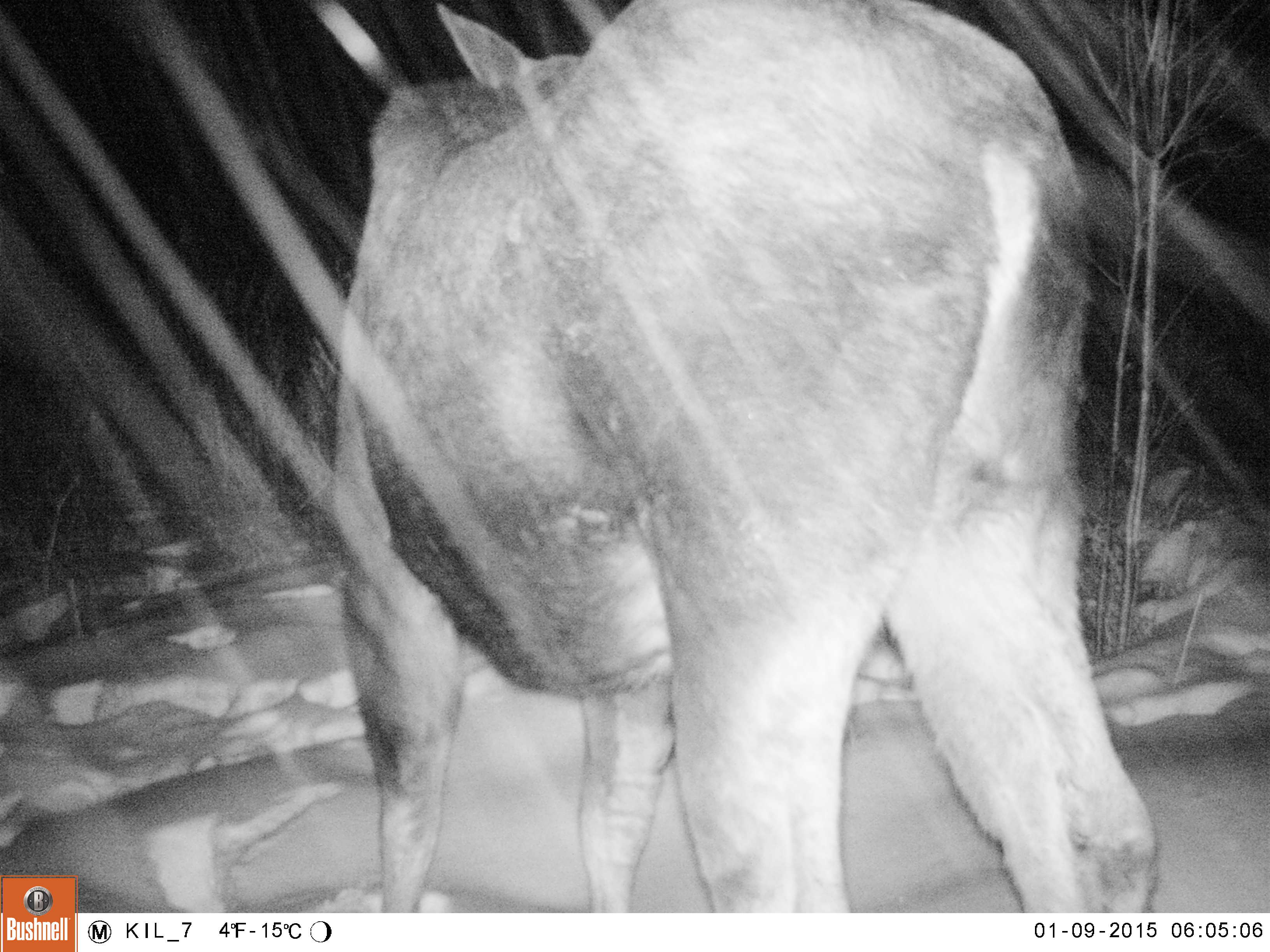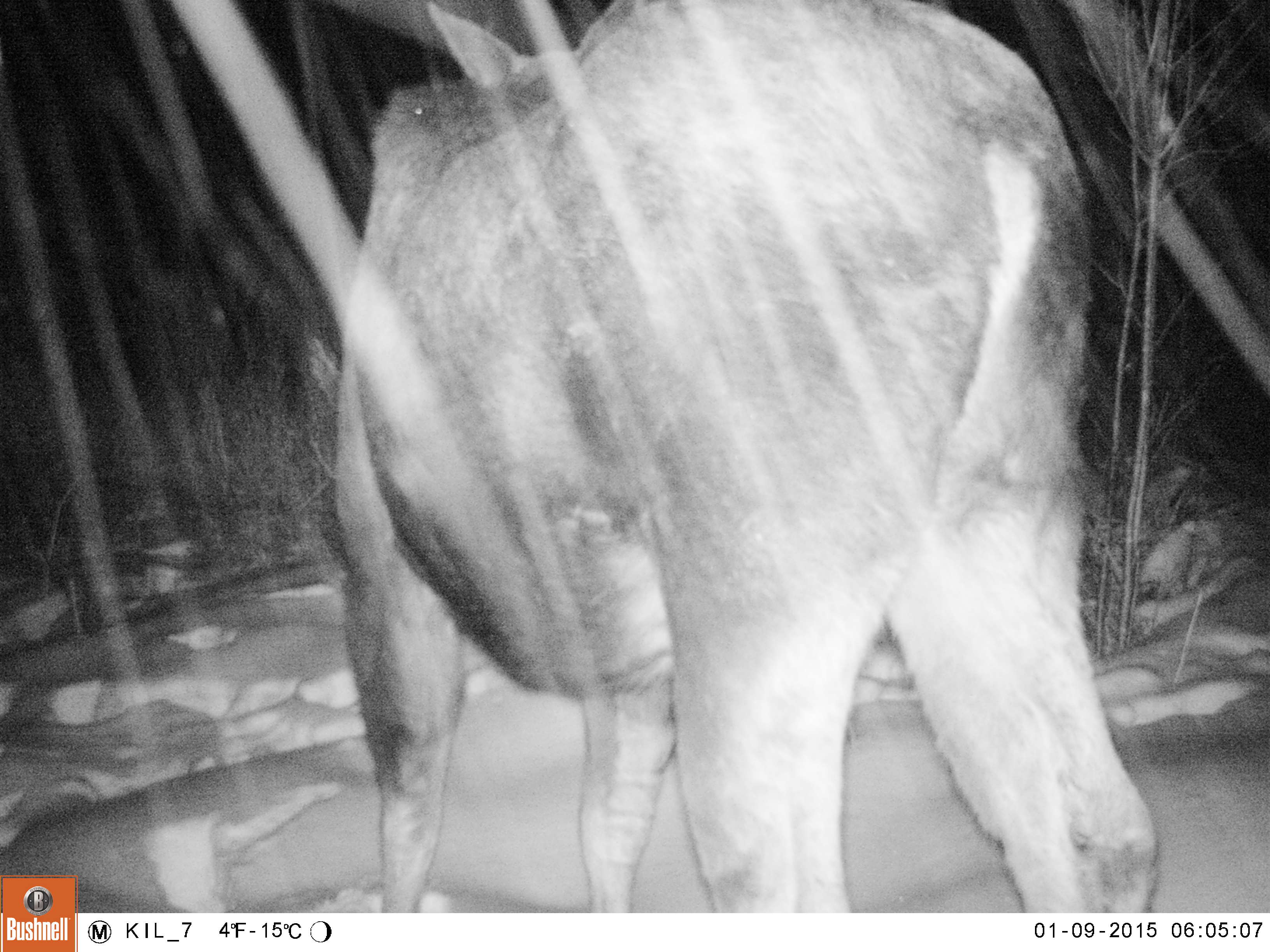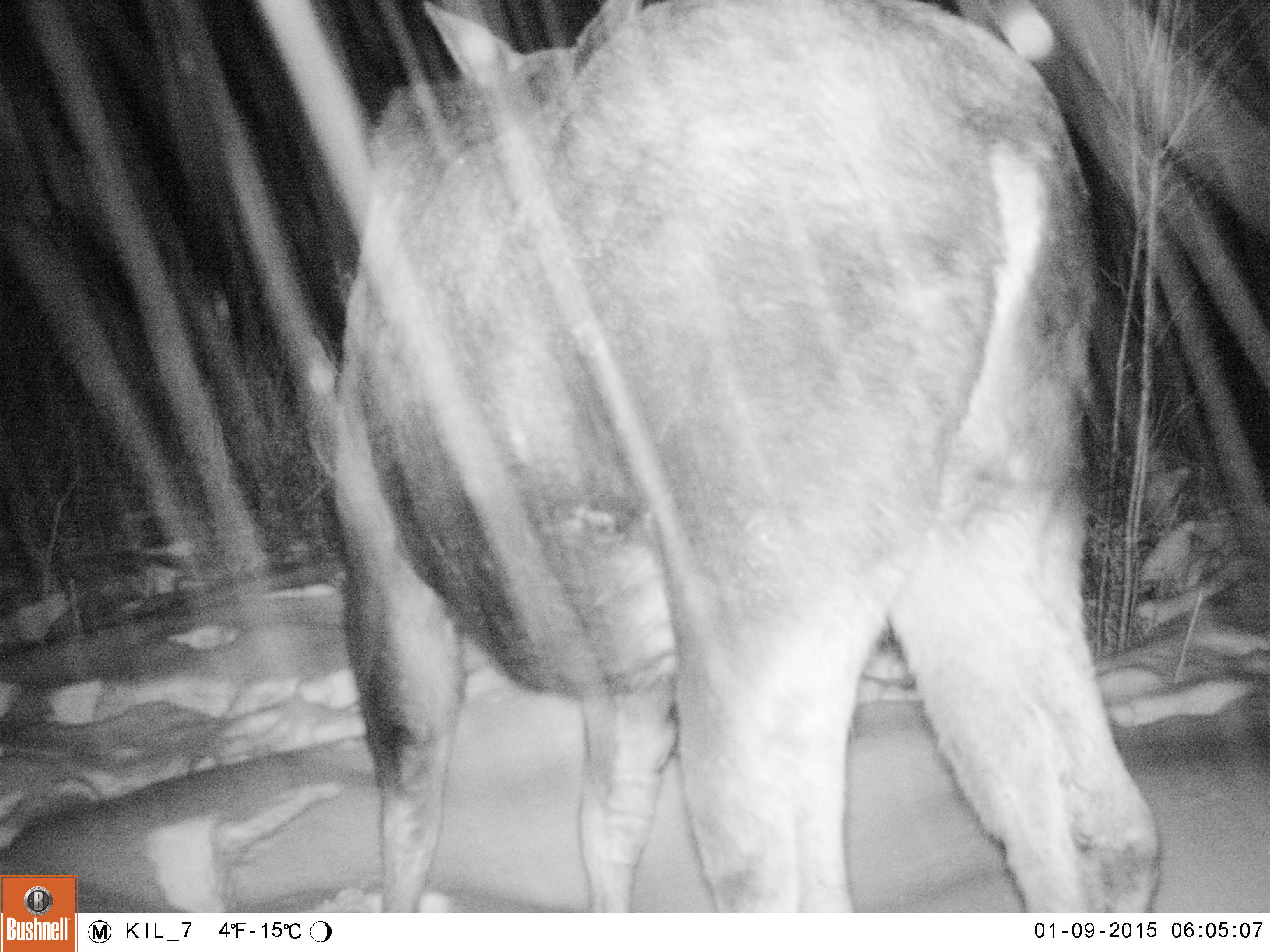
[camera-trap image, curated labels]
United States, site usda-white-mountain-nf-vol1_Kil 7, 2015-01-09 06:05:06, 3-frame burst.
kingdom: Animalia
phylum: Chordata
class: Mammalia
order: Artiodactyla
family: Cervidae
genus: Alces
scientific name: Alces alces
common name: moose